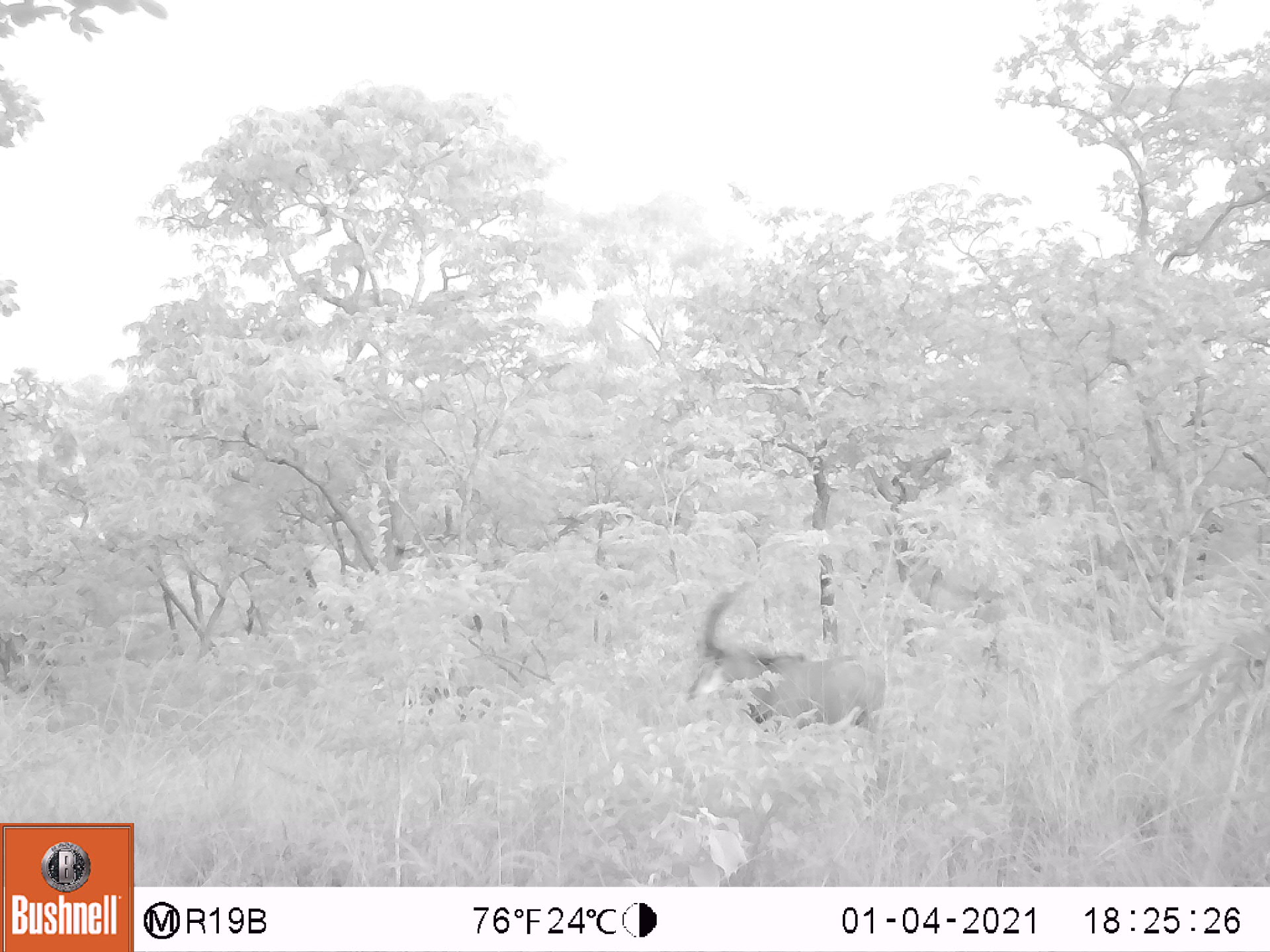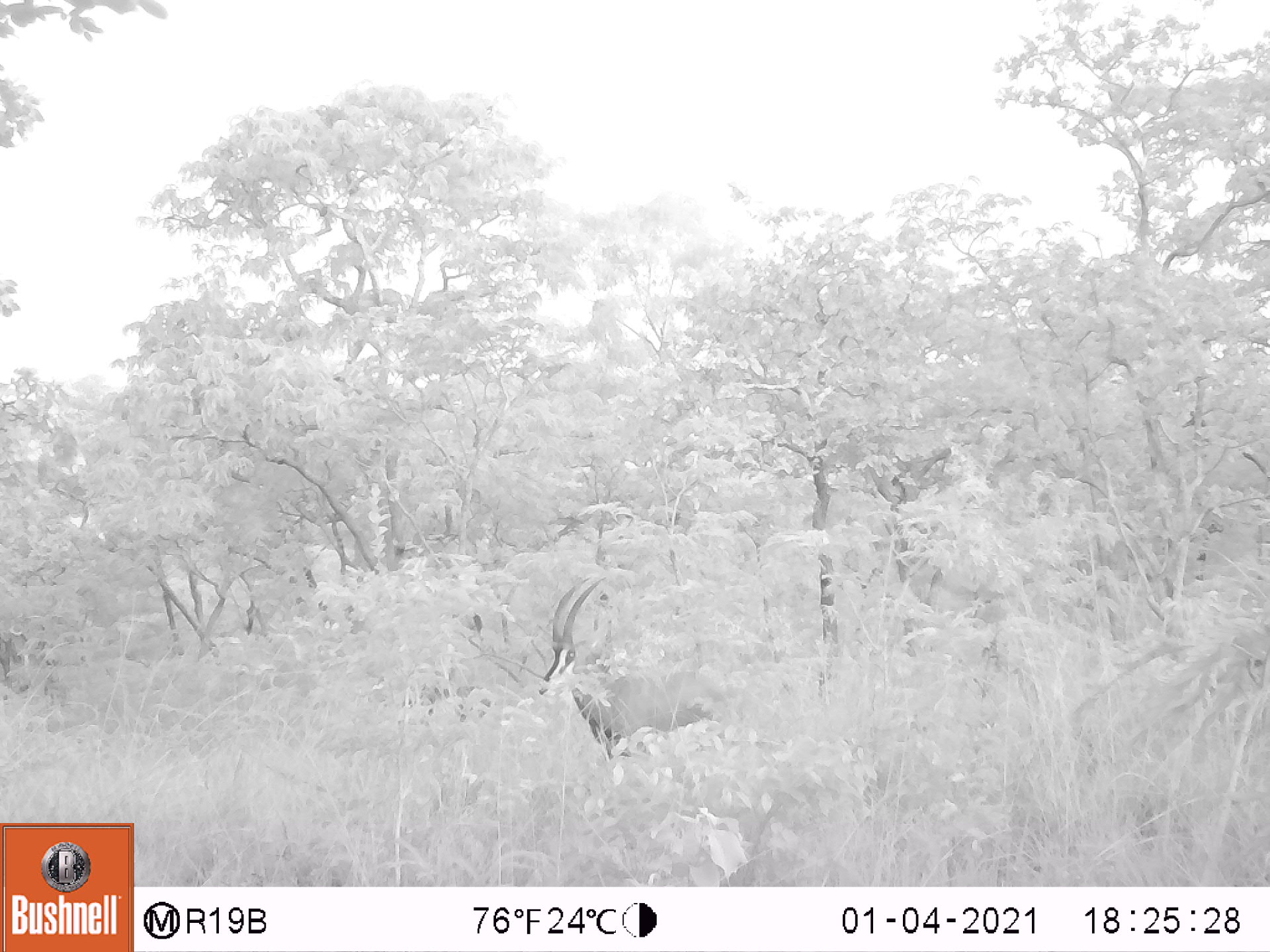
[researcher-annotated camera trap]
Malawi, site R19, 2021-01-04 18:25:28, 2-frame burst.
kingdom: Animalia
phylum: Chordata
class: Mammalia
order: Artiodactyla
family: Bovidae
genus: Hippotragus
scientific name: Hippotragus niger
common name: sable antelope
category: sable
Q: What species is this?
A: Sable (sable antelope) (Hippotragus niger).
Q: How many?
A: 1.